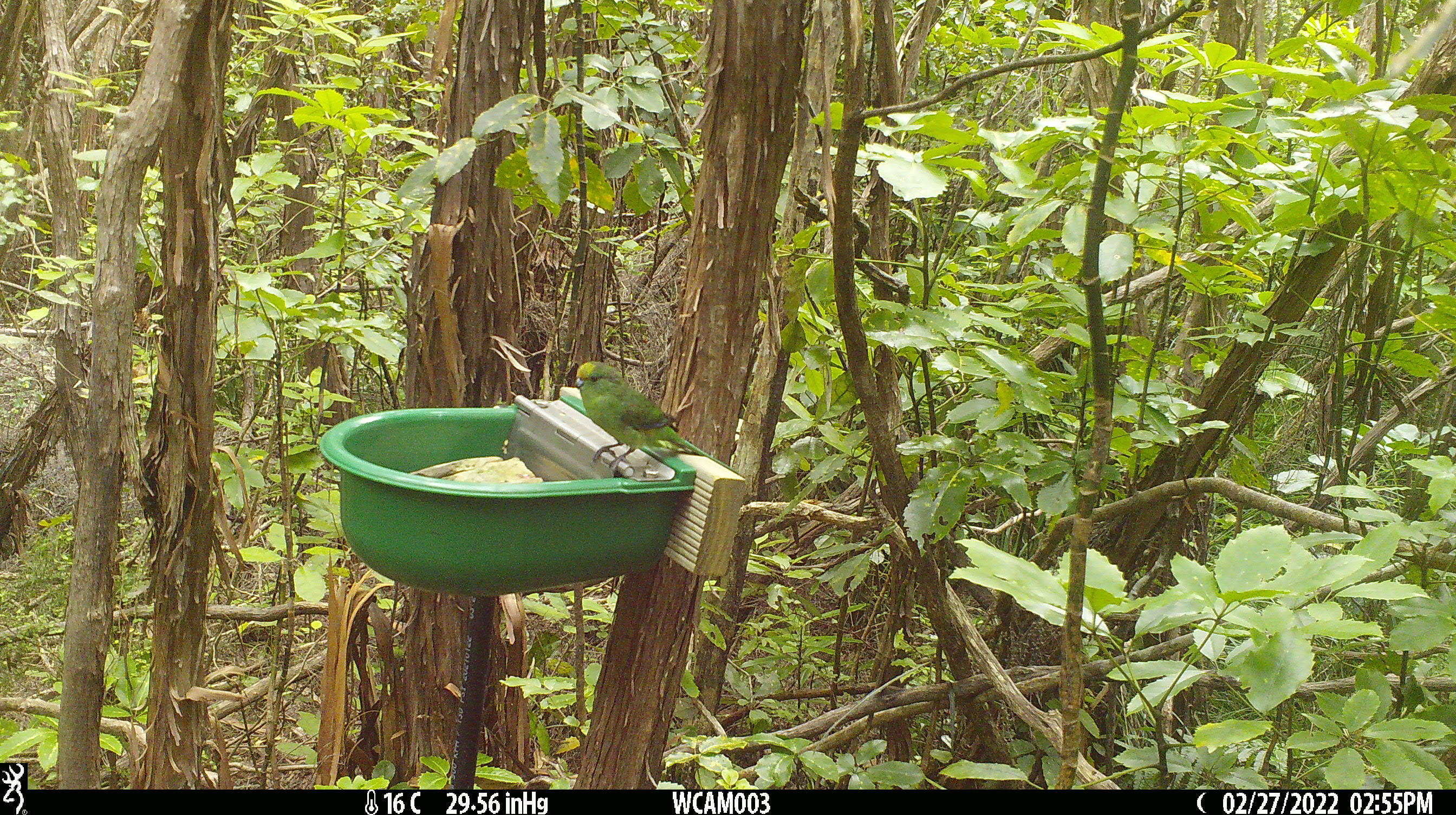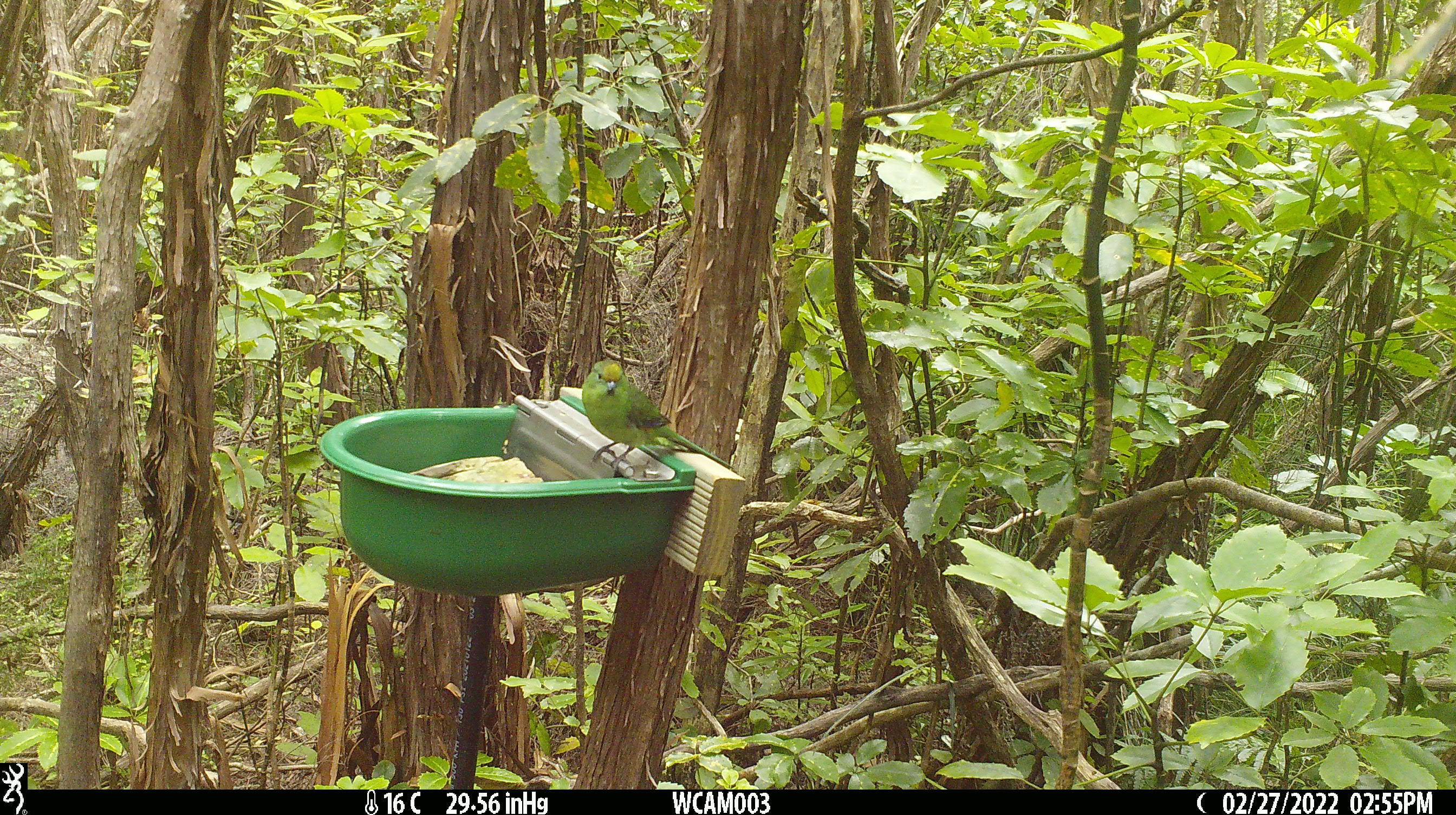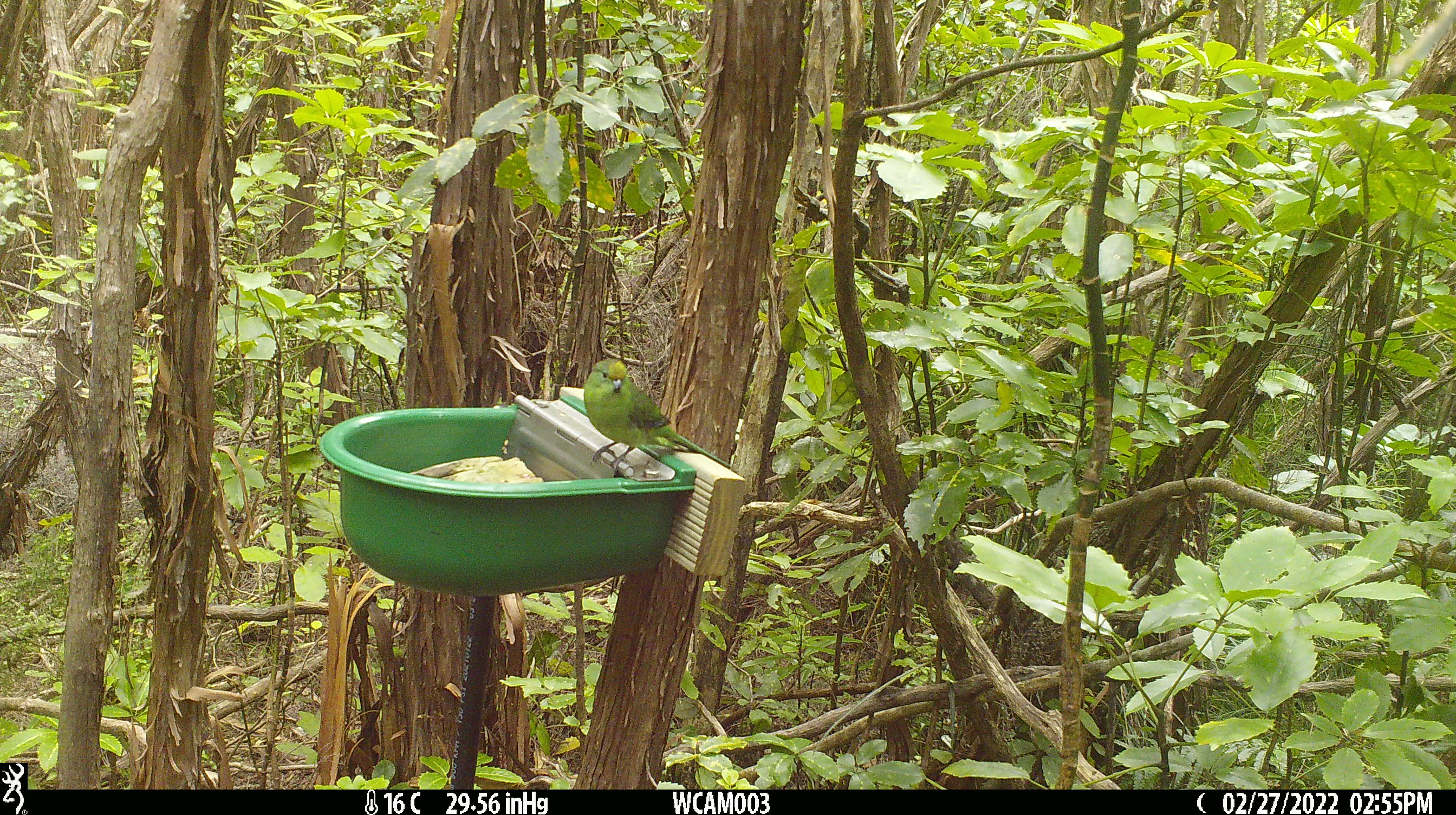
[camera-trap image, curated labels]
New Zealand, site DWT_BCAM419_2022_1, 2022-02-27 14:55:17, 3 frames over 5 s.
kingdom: Animalia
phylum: Chordata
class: Aves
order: Psittaciformes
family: Psittaculidae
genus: Cyanoramphus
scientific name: Cyanoramphus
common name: parakeet